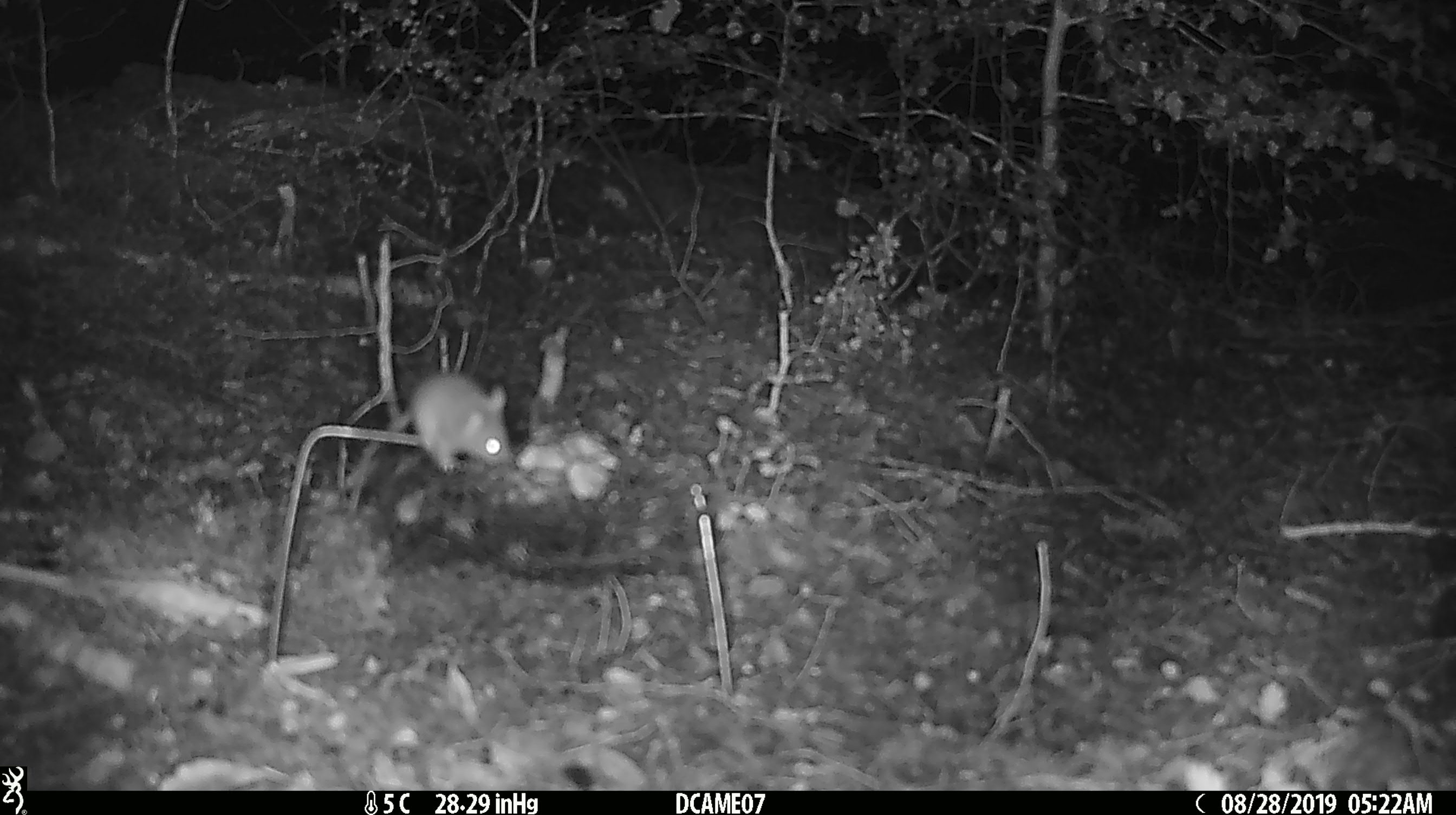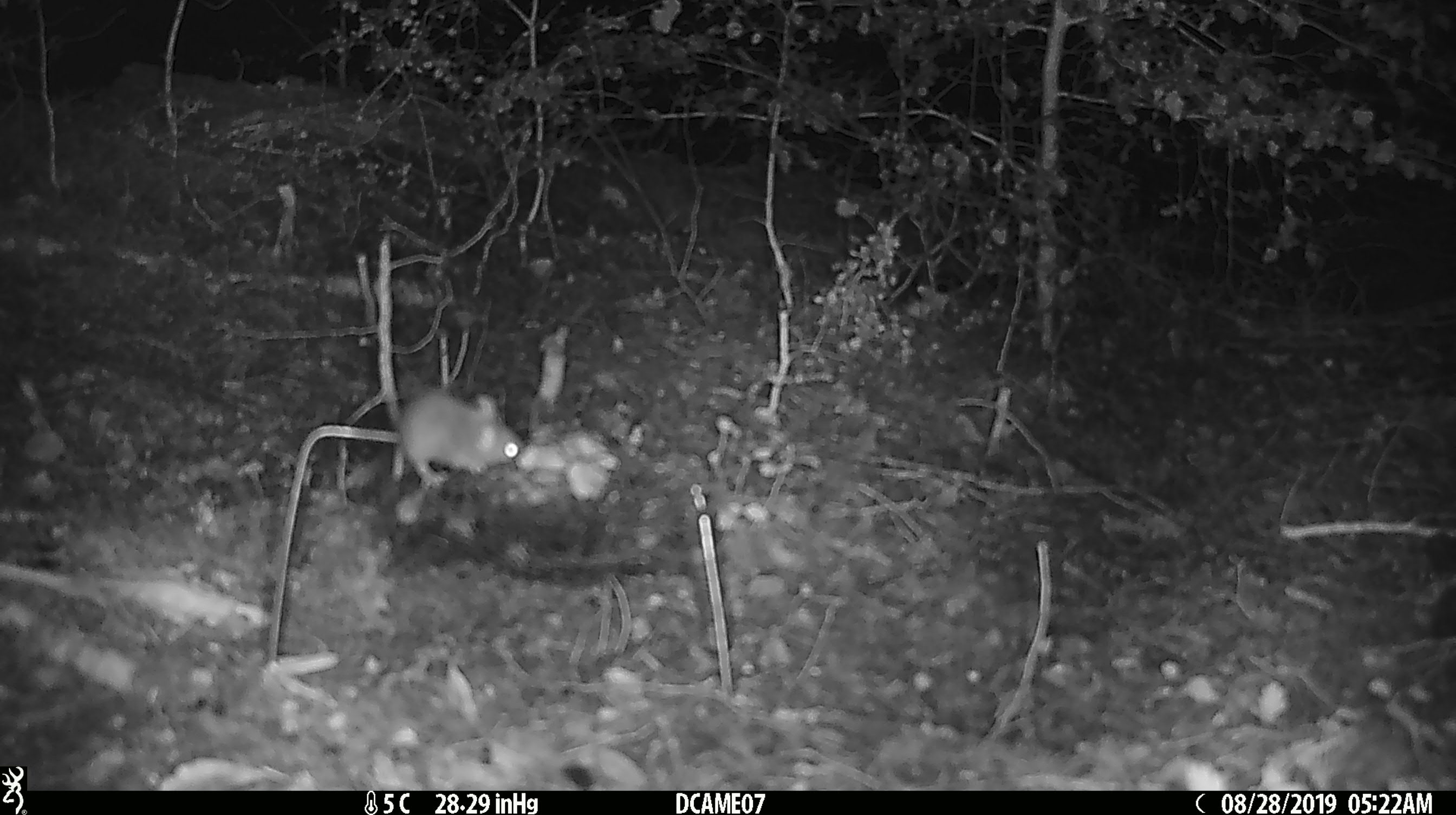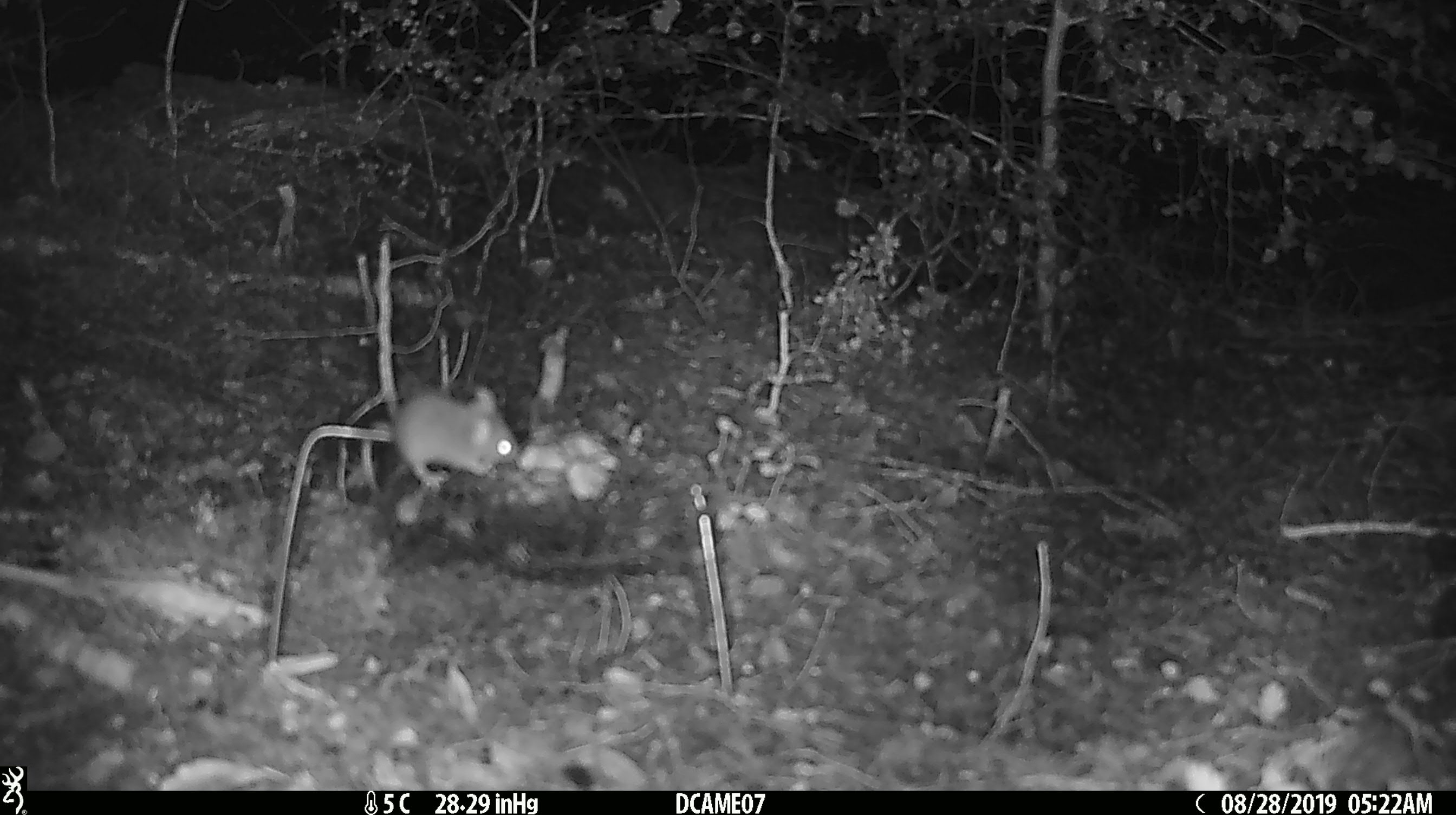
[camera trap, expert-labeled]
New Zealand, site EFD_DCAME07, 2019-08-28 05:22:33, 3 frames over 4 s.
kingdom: Animalia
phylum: Chordata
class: Mammalia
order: Rodentia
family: Muridae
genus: Mus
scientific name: Mus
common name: mouse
Mouse (Mus).